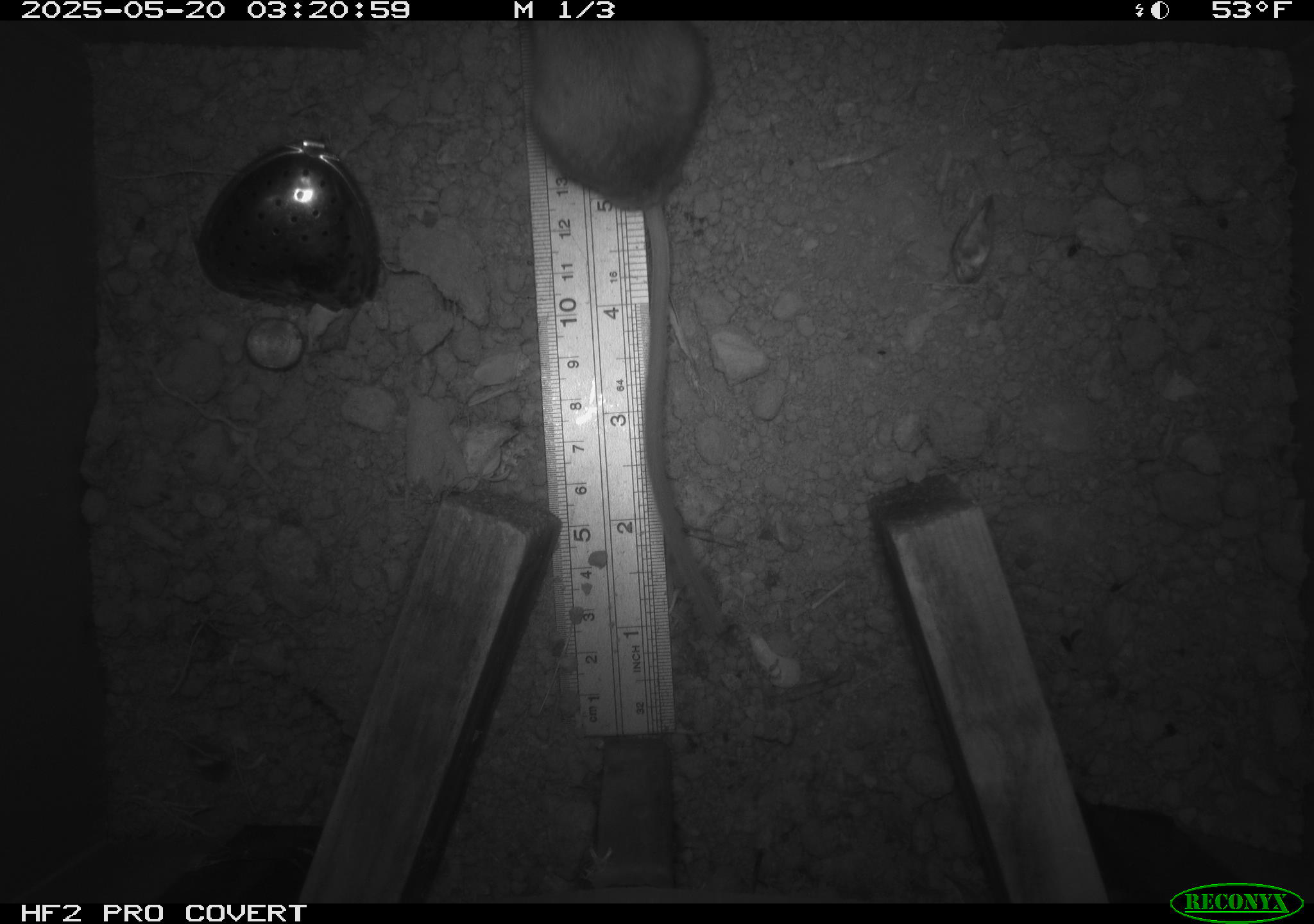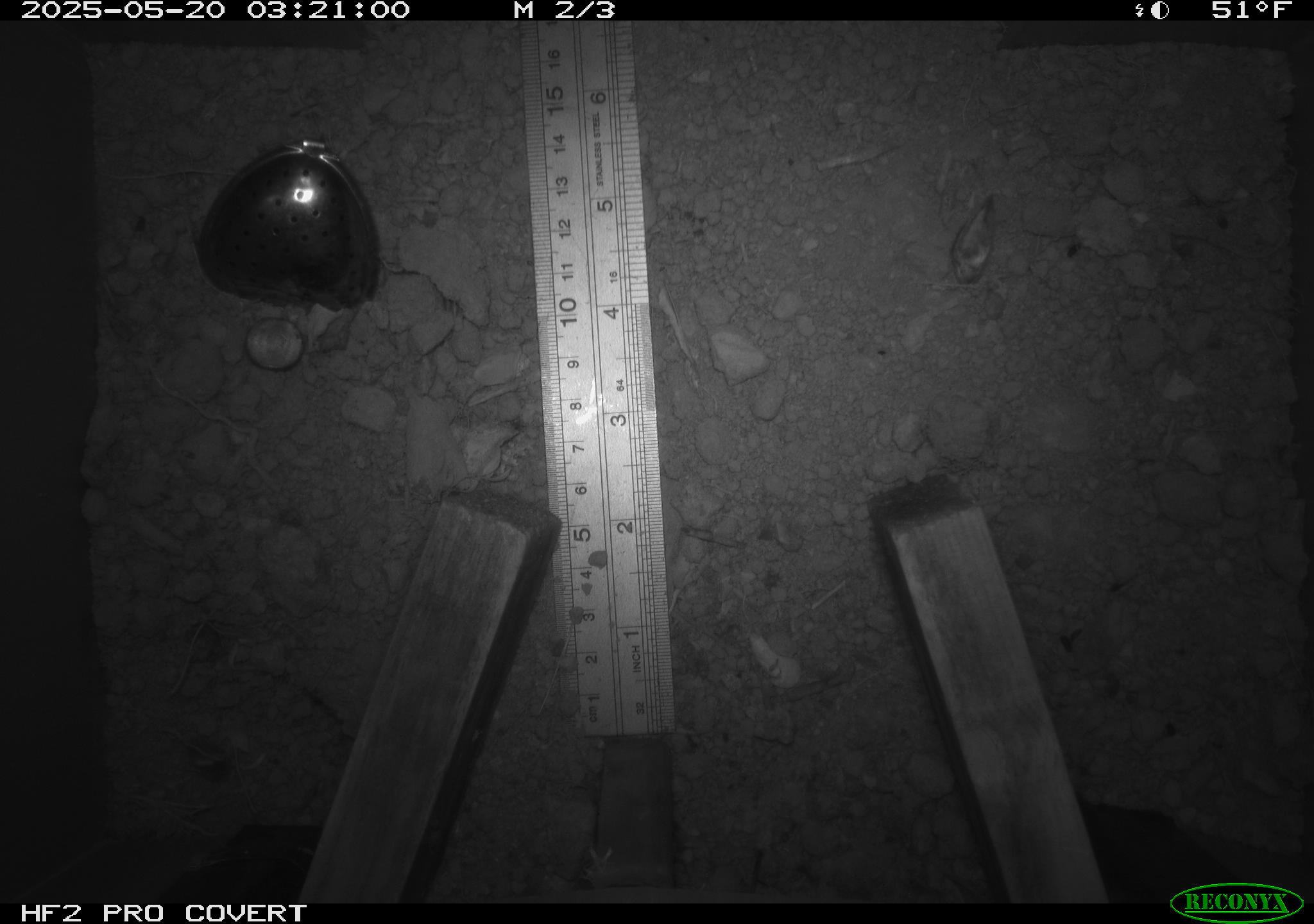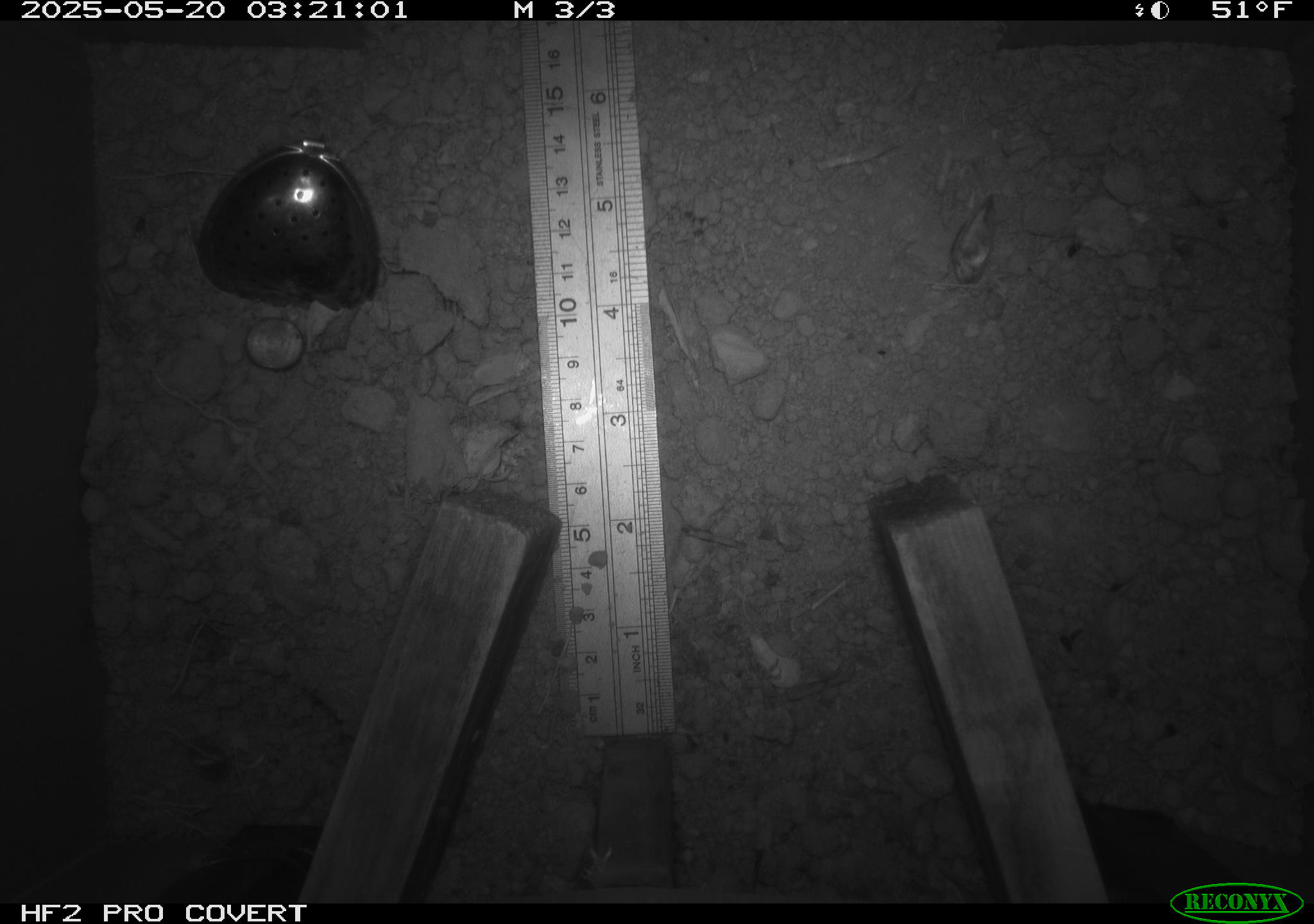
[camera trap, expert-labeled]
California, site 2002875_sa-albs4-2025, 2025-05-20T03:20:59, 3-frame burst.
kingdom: Animalia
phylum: Chordata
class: Mammalia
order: Rodentia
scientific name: Rodentia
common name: mouse species